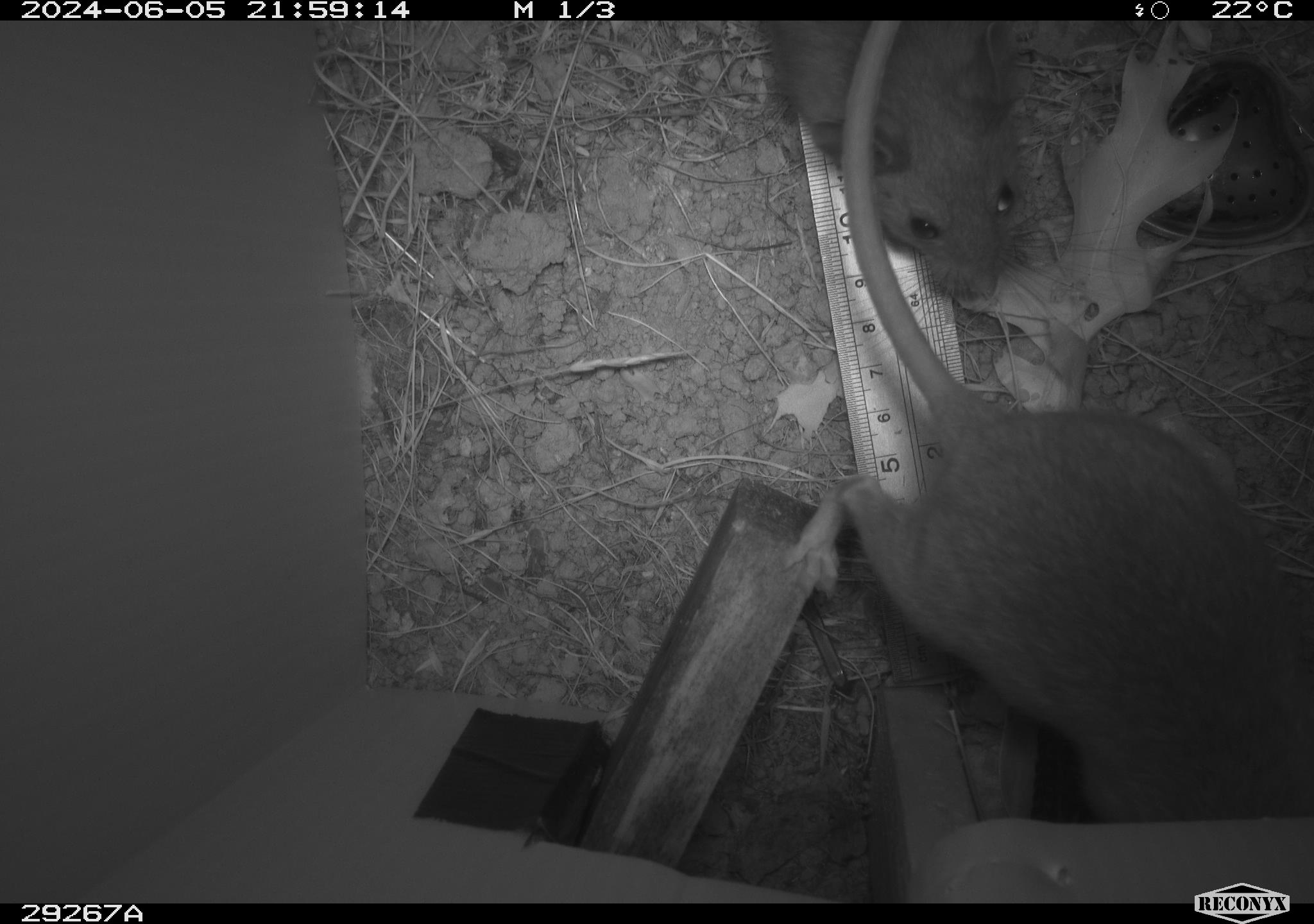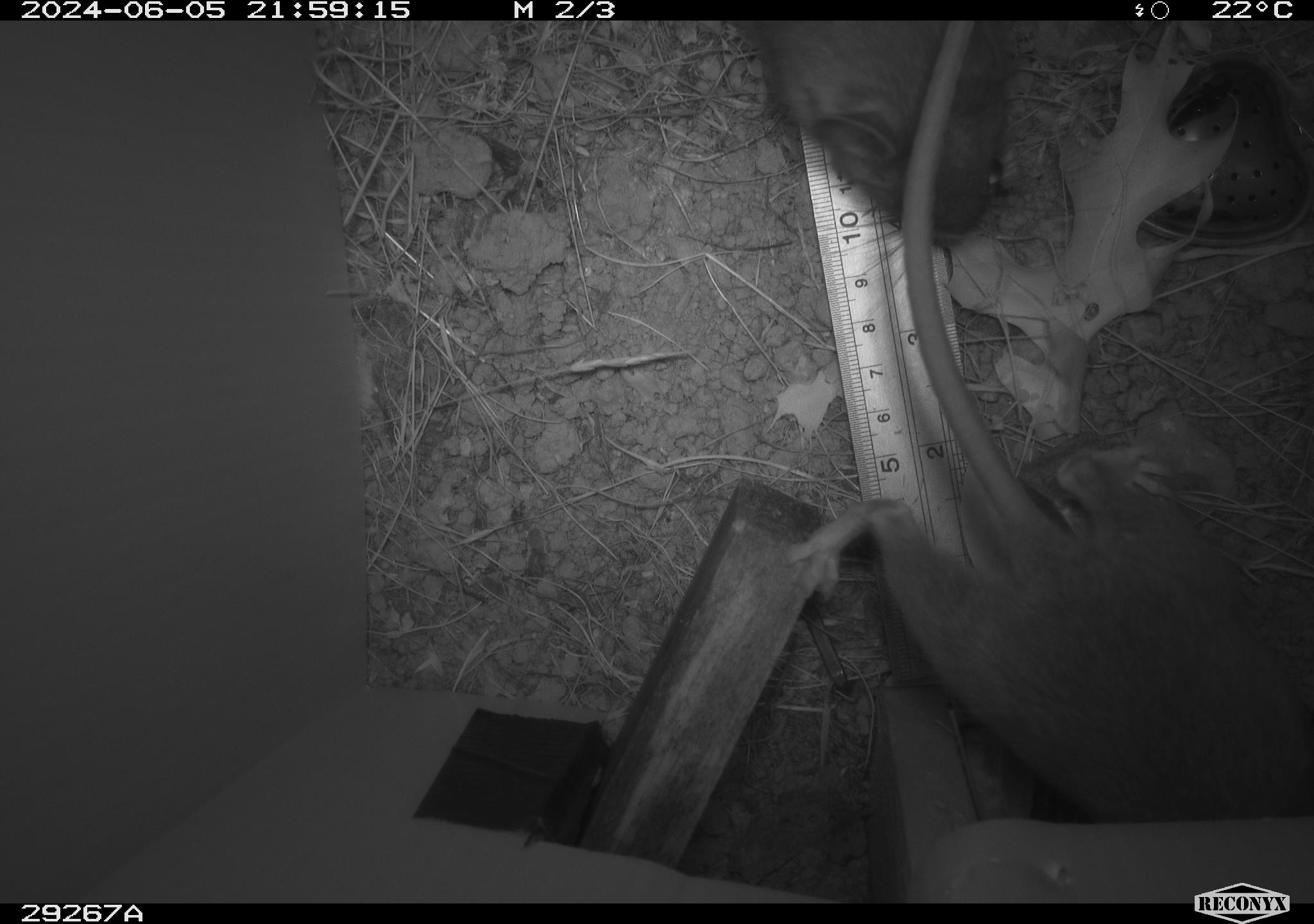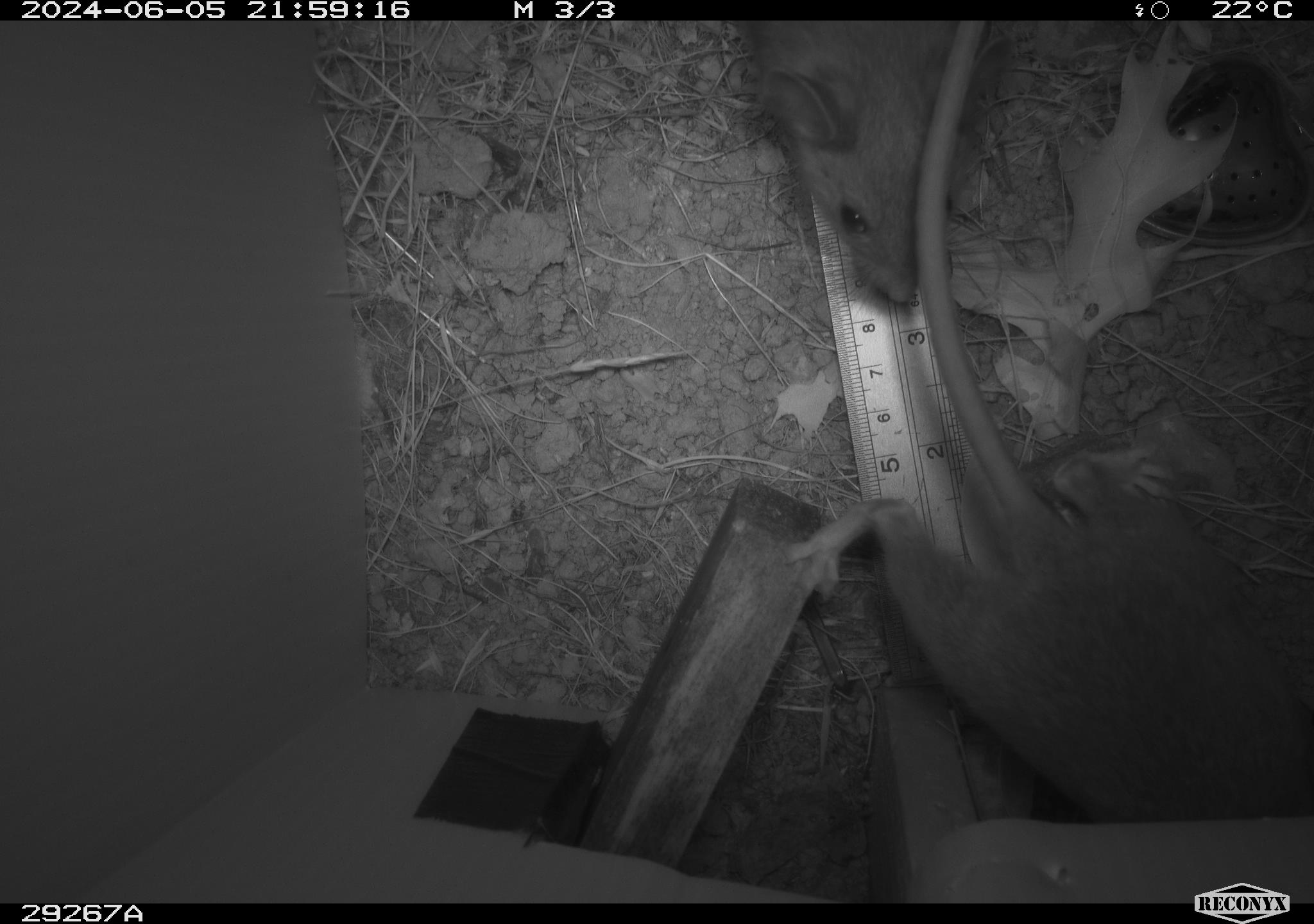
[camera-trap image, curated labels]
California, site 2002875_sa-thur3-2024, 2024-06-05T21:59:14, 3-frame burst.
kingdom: Animalia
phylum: Chordata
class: Mammalia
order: Rodentia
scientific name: Rodentia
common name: rodent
Rodent (Rodentia).